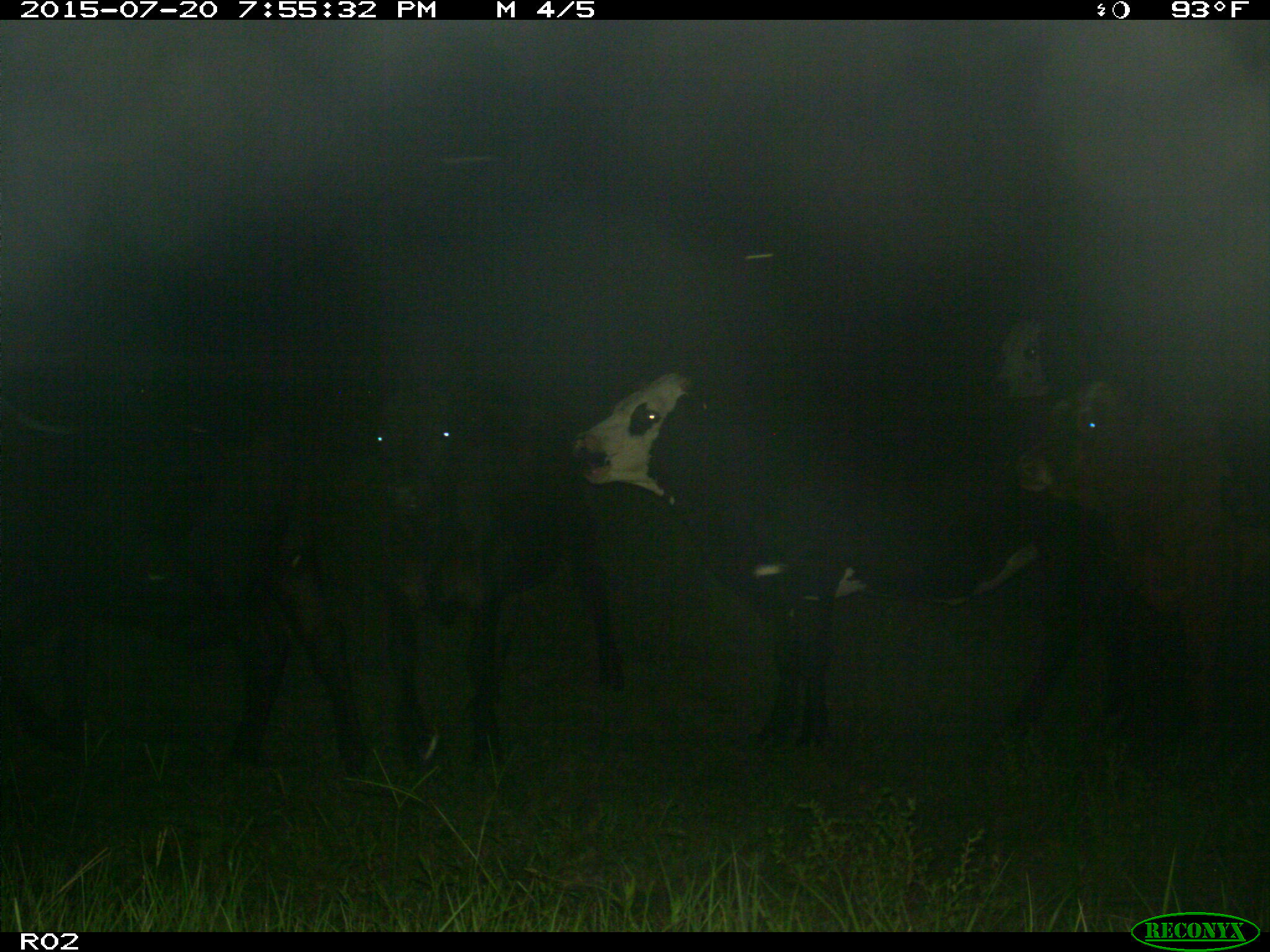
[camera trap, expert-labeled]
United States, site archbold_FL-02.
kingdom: Animalia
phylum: Chordata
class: Mammalia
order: Artiodactyla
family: Bovidae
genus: Bos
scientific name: Bos taurus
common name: domestic cow